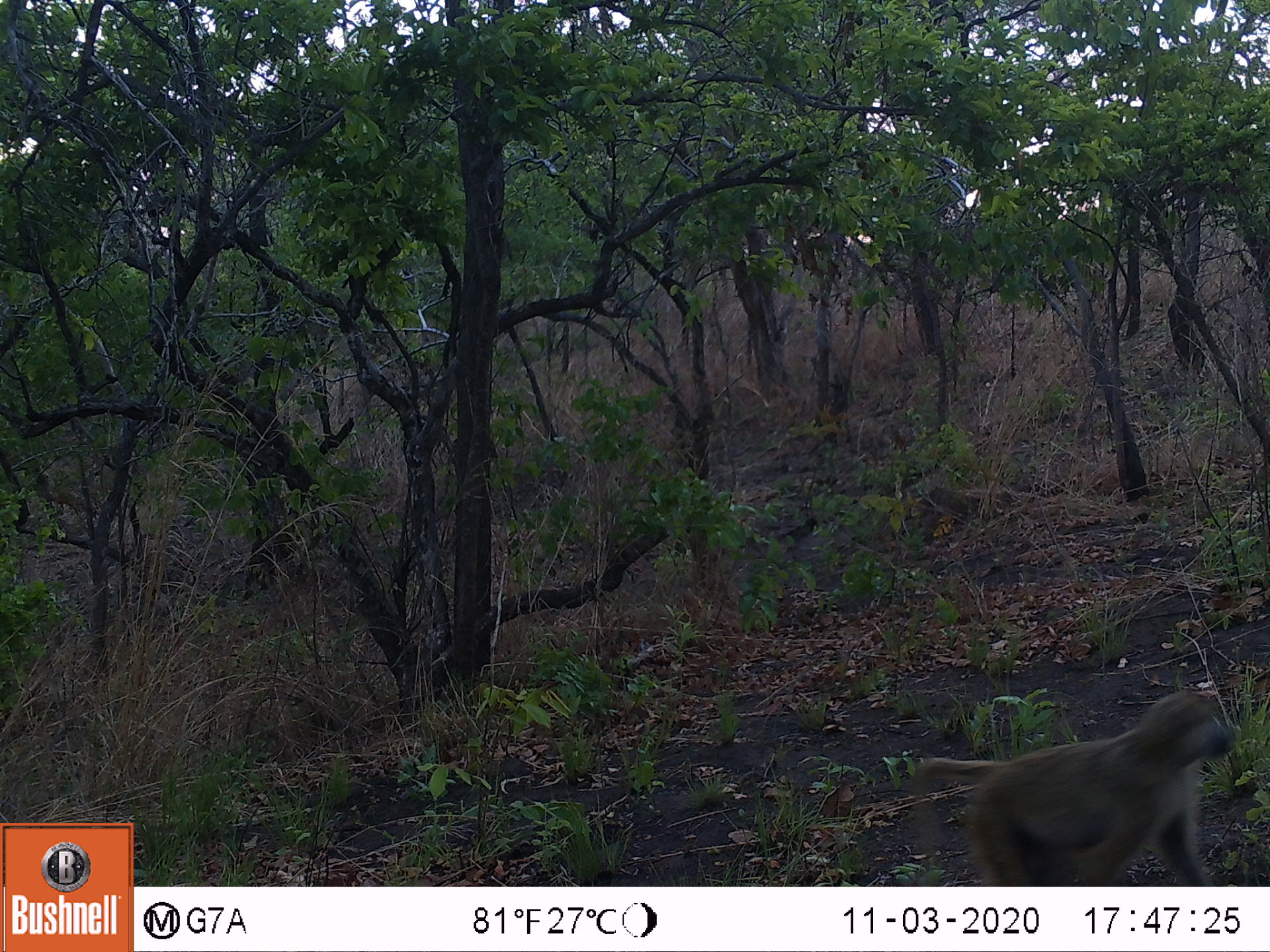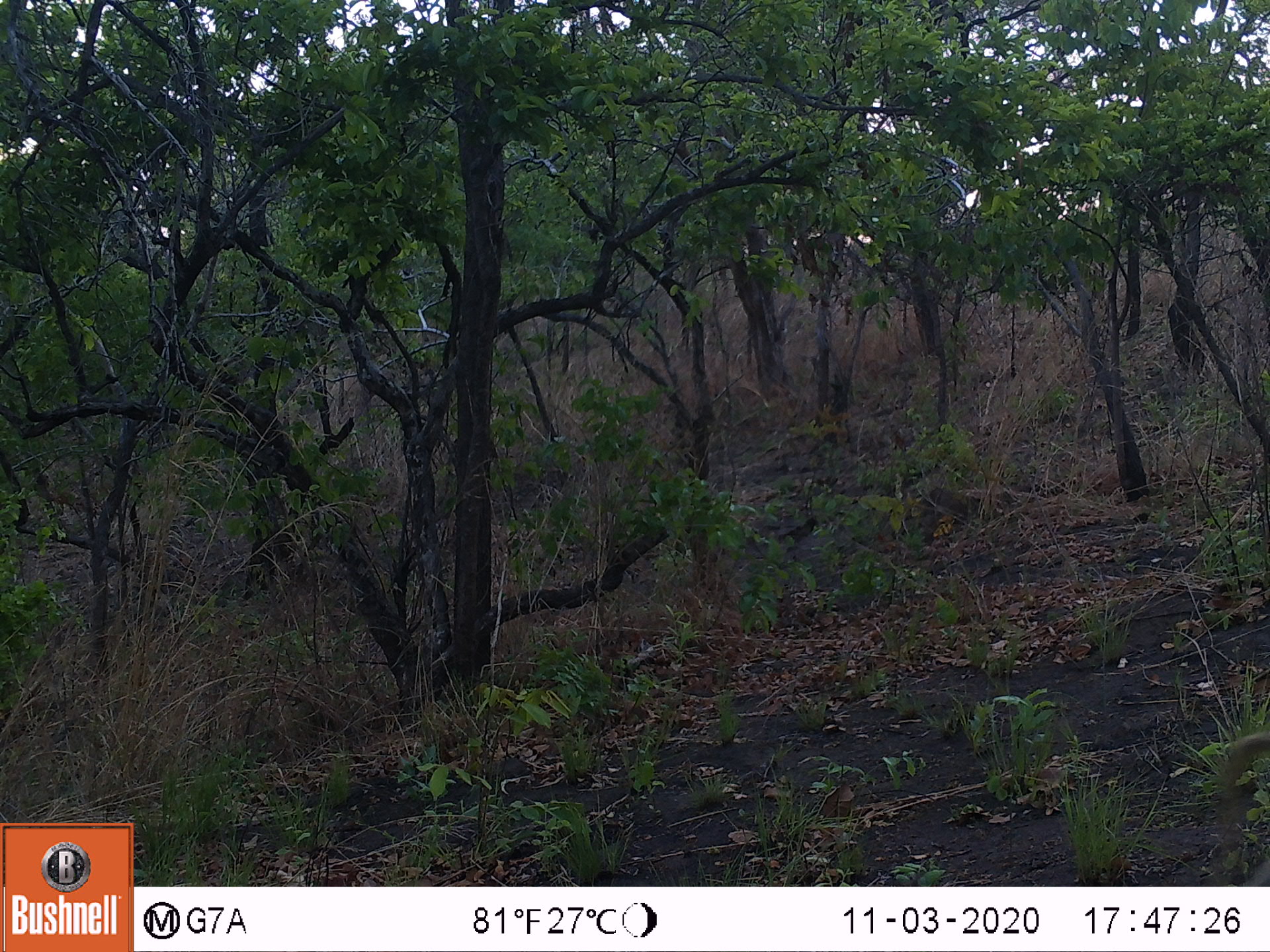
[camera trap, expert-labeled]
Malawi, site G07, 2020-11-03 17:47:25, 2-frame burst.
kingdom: Animalia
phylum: Chordata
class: Mammalia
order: Primates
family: Cercopithecidae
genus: Papio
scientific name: Papio cynocephalus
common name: yellow baboon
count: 1